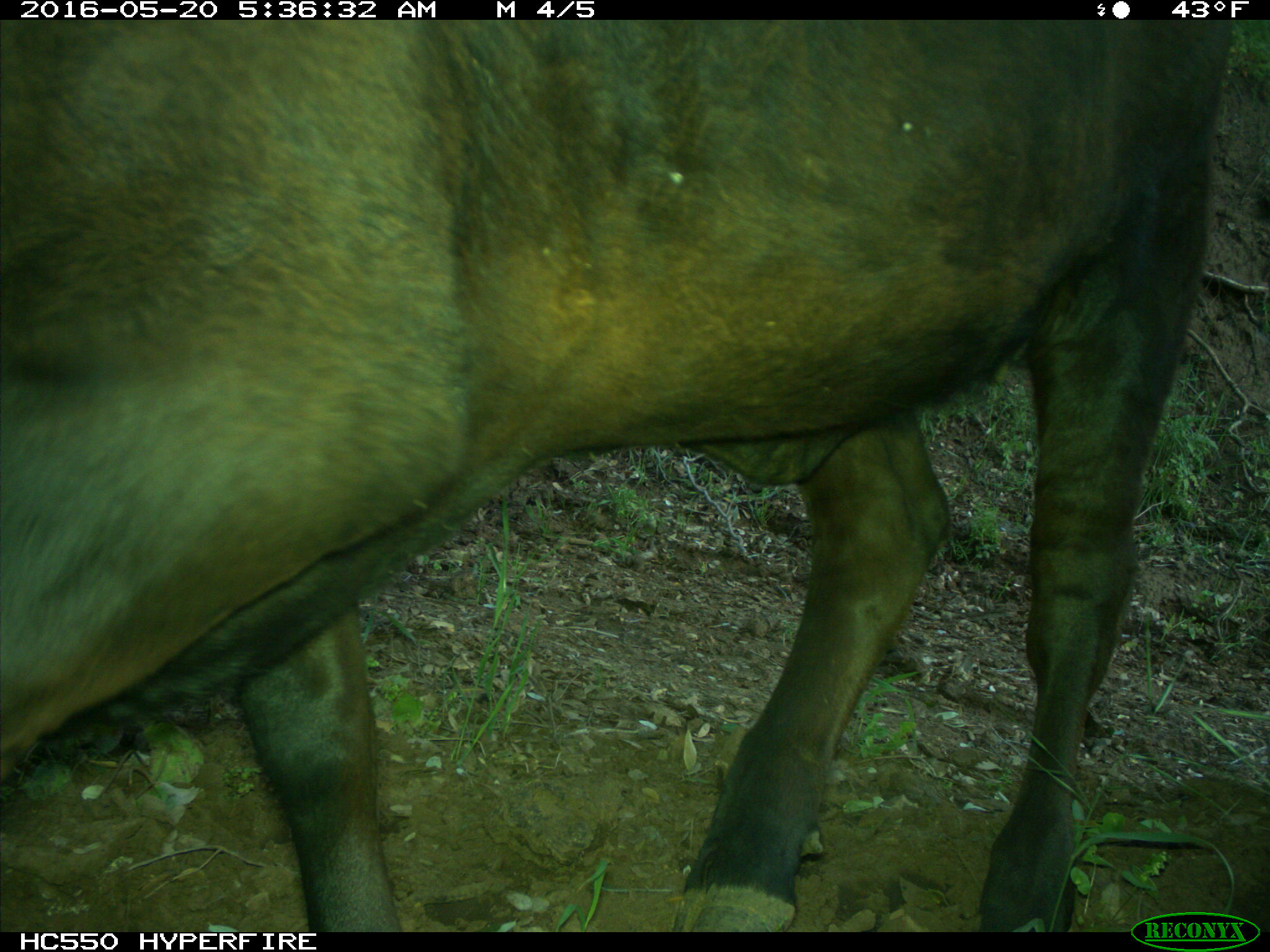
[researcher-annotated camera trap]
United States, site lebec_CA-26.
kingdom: Animalia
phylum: Chordata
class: Mammalia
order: Artiodactyla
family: Bovidae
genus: Bos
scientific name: Bos taurus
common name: domestic cow